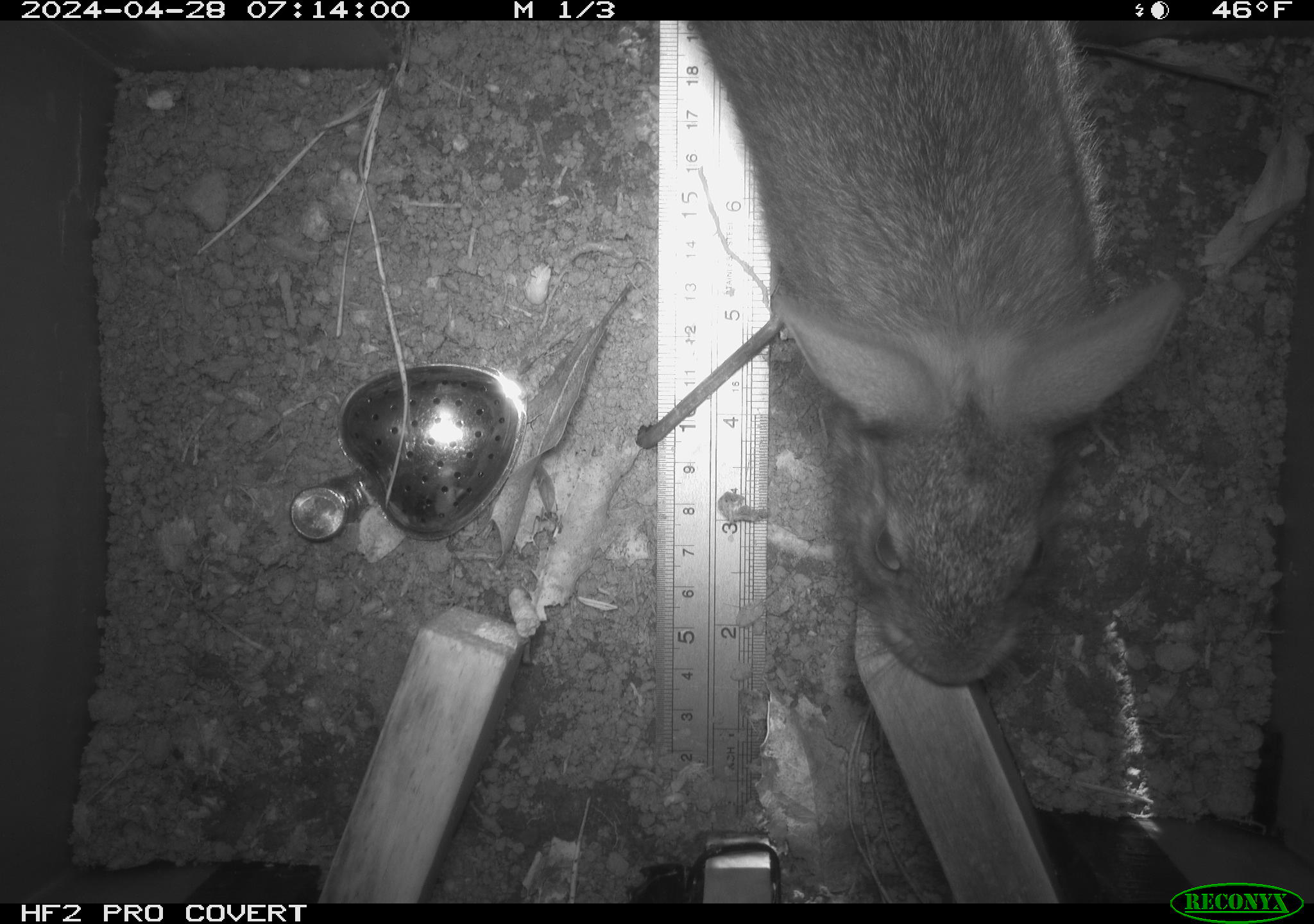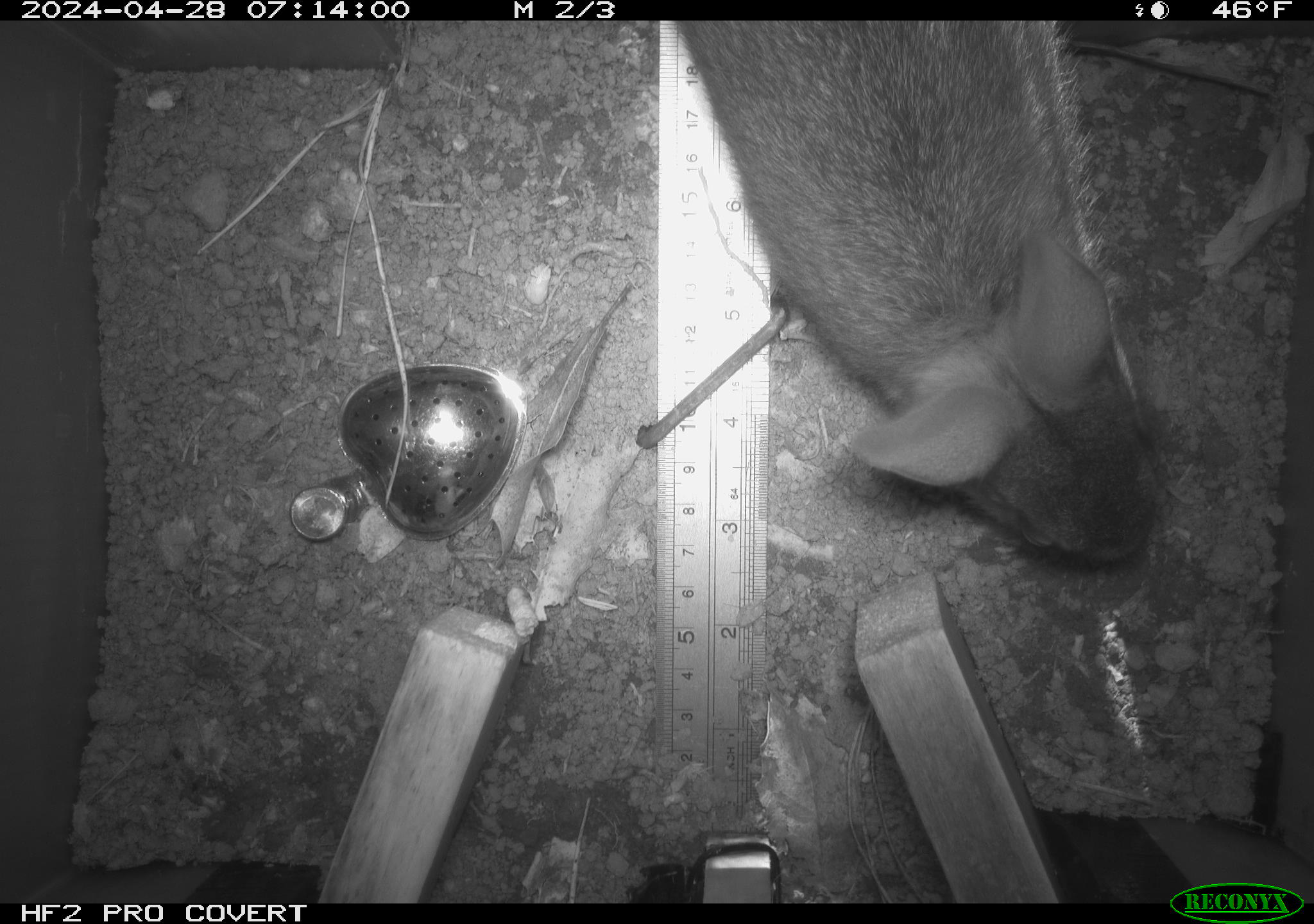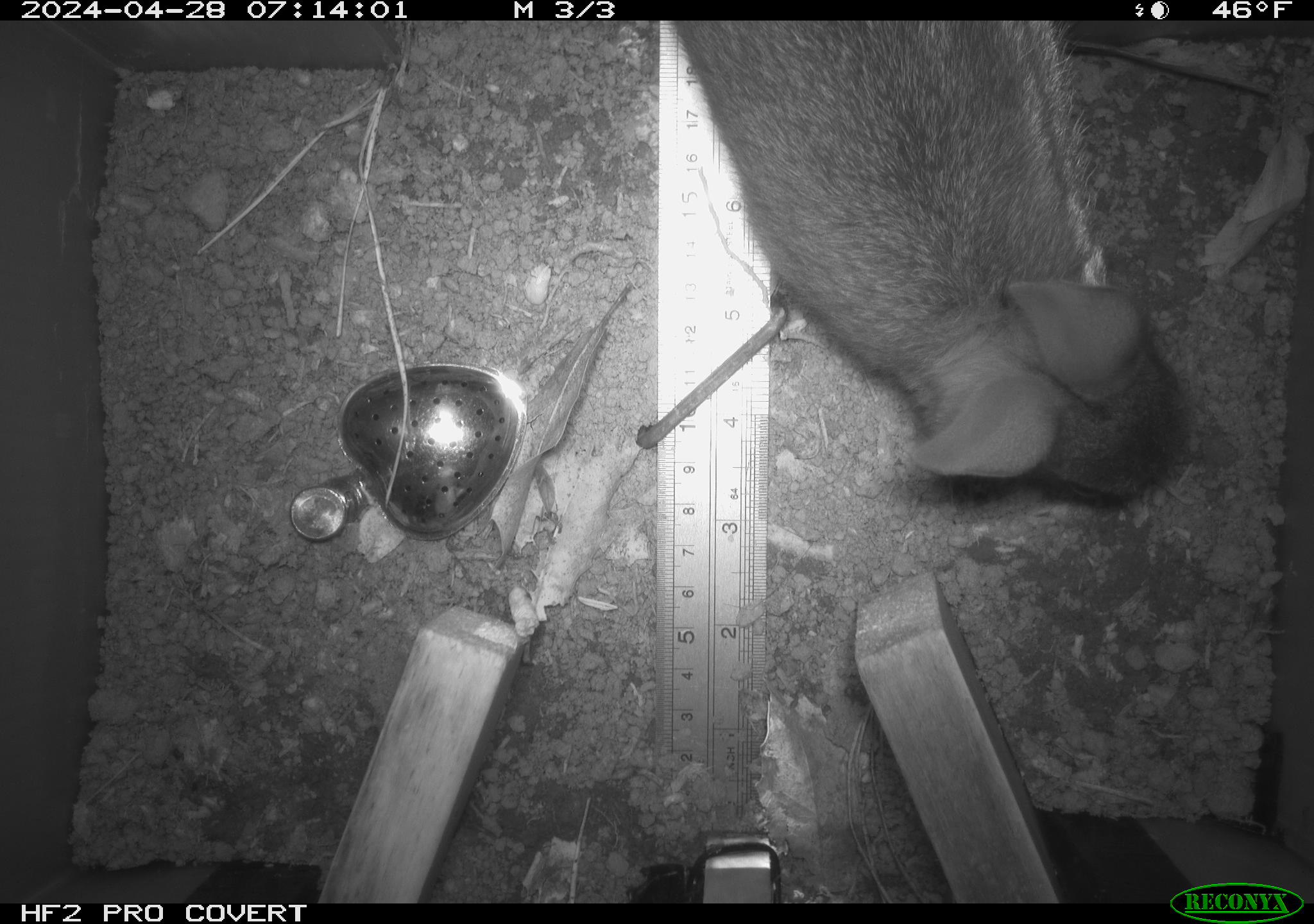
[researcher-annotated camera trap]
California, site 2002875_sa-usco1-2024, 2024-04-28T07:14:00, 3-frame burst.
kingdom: Animalia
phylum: Chordata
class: Mammalia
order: Lagomorpha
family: Leporidae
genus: Sylvilagus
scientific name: Sylvilagus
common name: cottontail rabbits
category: sylvilagus species